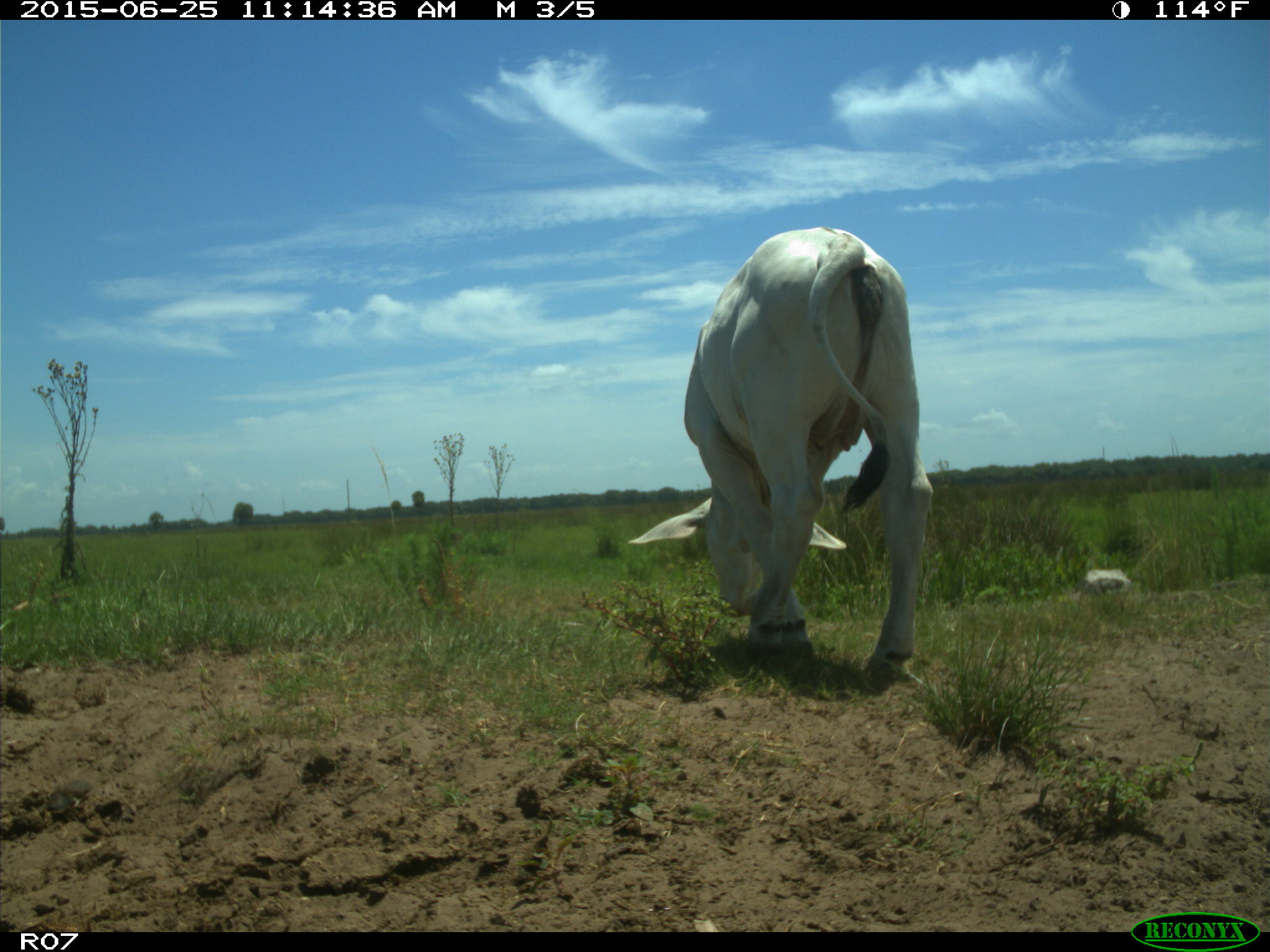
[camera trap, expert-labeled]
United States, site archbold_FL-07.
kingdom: Animalia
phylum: Chordata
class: Mammalia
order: Artiodactyla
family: Bovidae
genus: Bos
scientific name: Bos taurus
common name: domestic cow